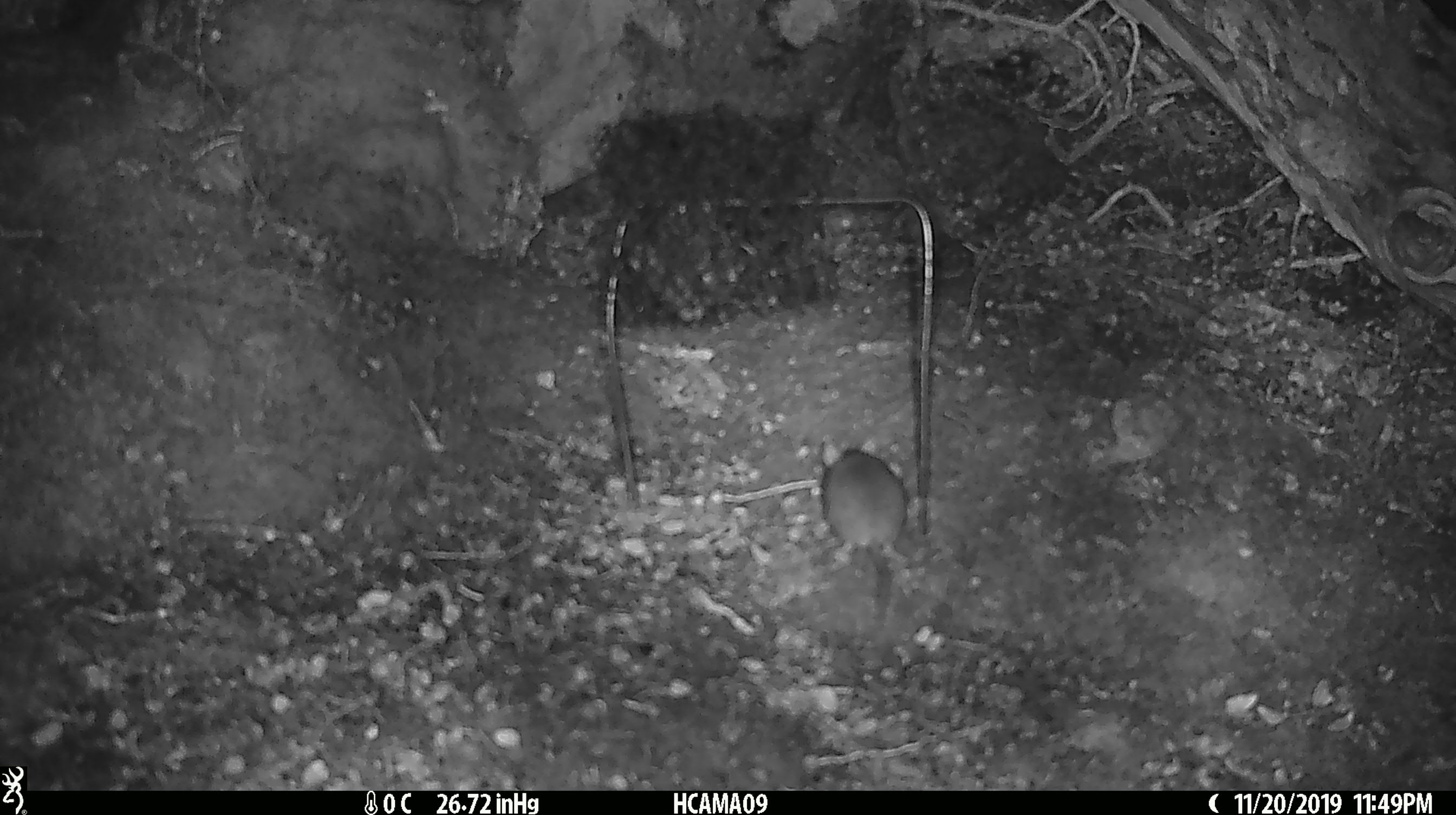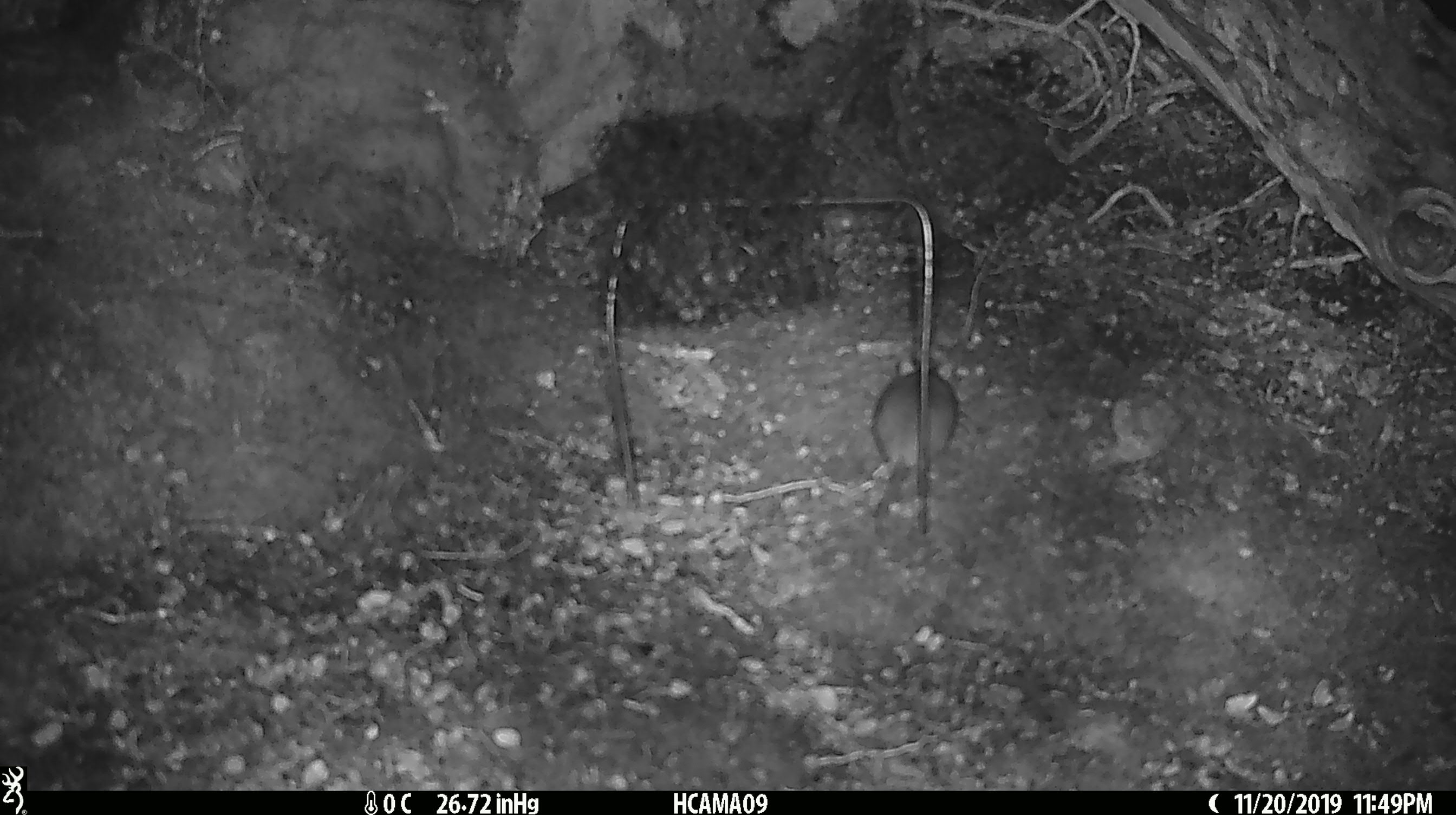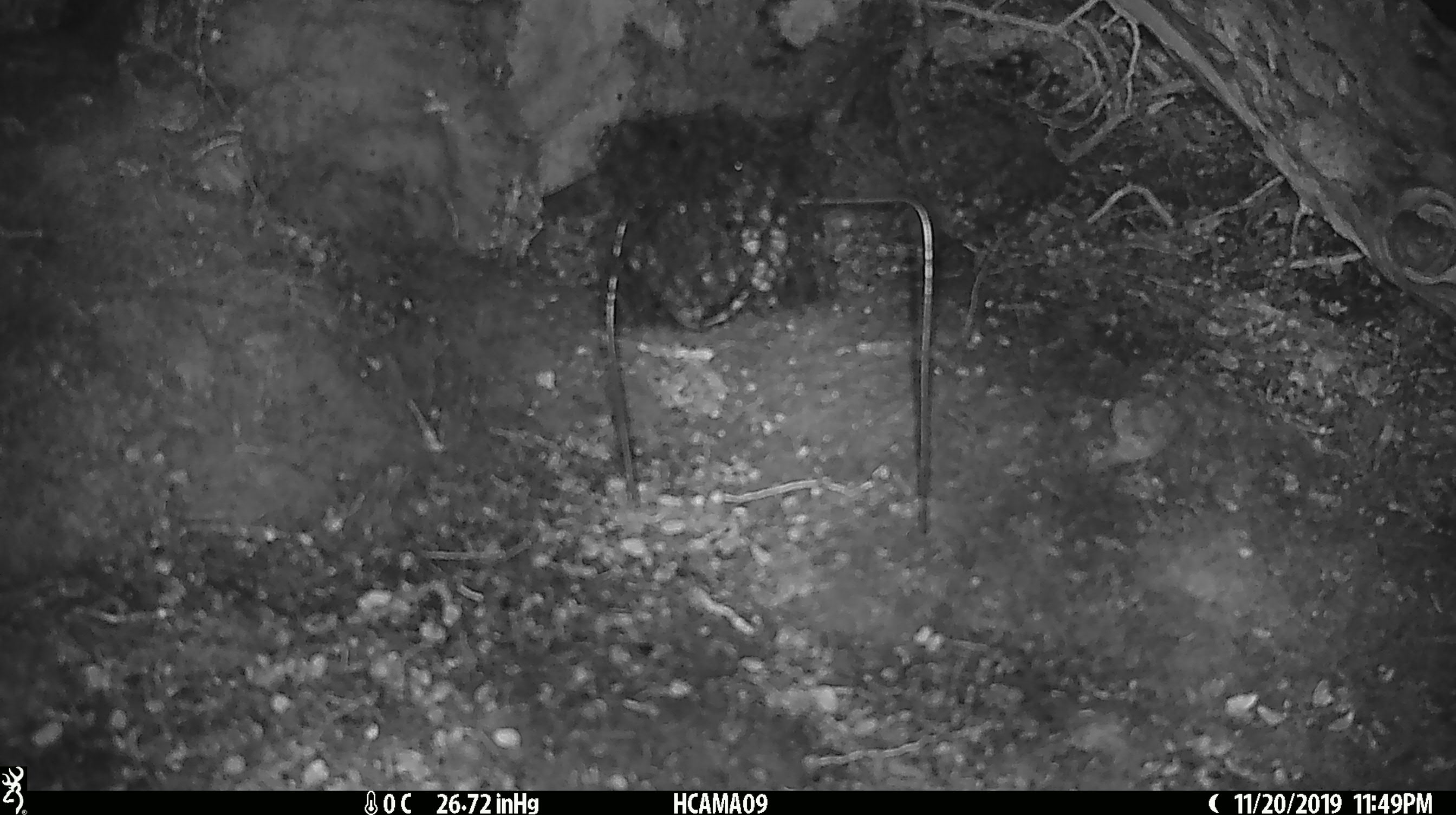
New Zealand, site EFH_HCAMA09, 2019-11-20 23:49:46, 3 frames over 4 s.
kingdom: Animalia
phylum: Chordata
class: Mammalia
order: Rodentia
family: Muridae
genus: Mus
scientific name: Mus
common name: mouse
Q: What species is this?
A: Mouse (Mus).